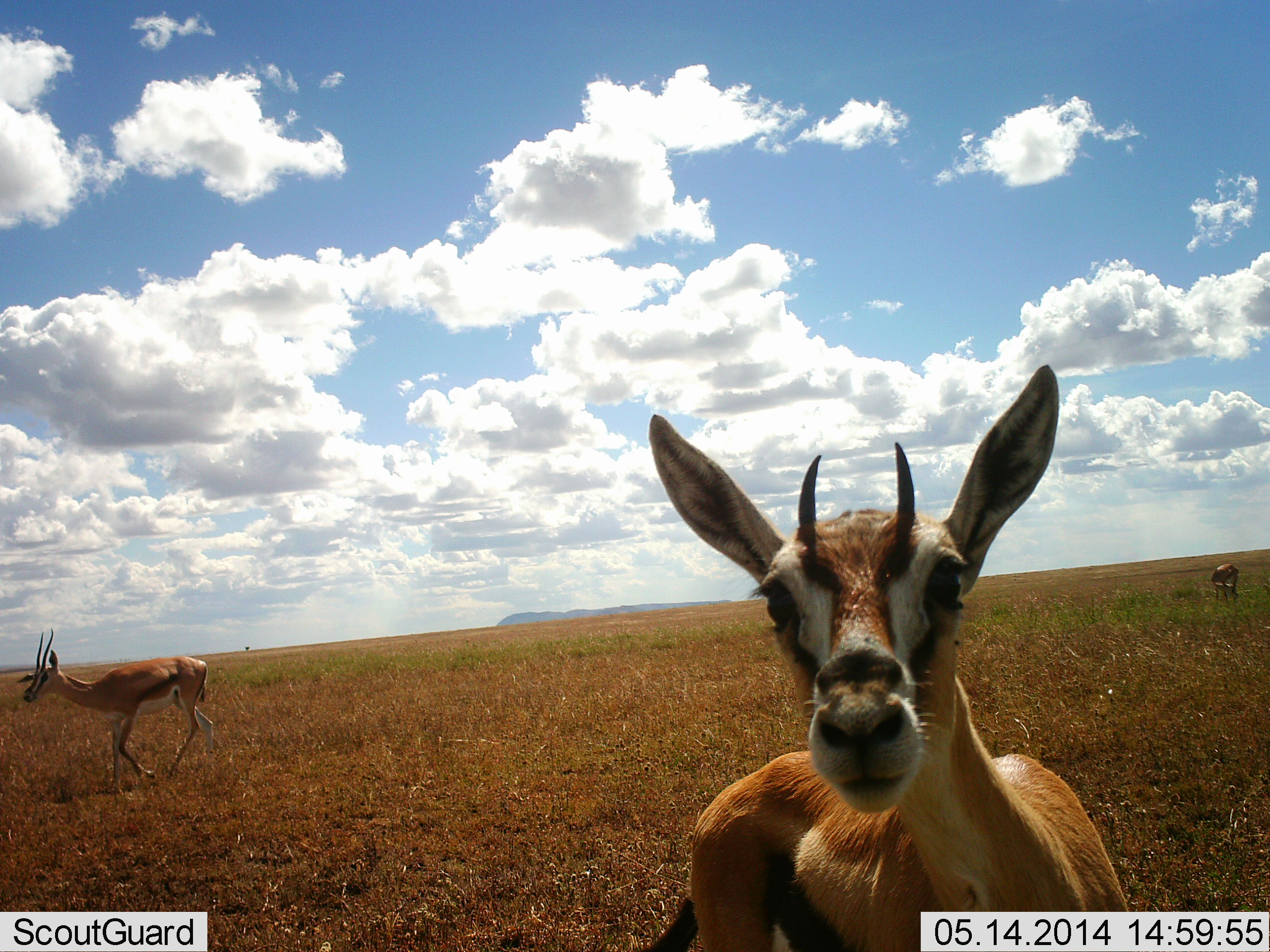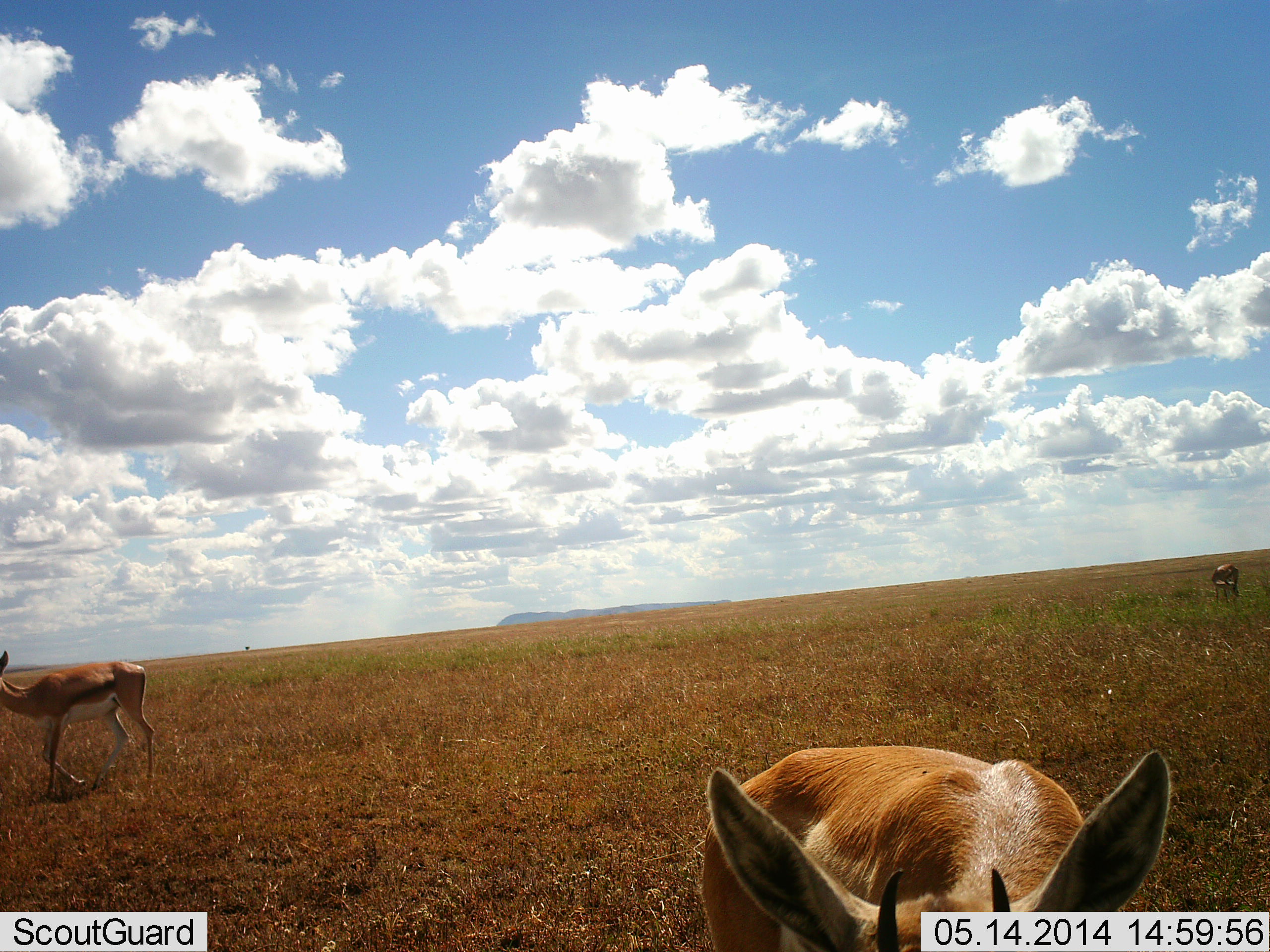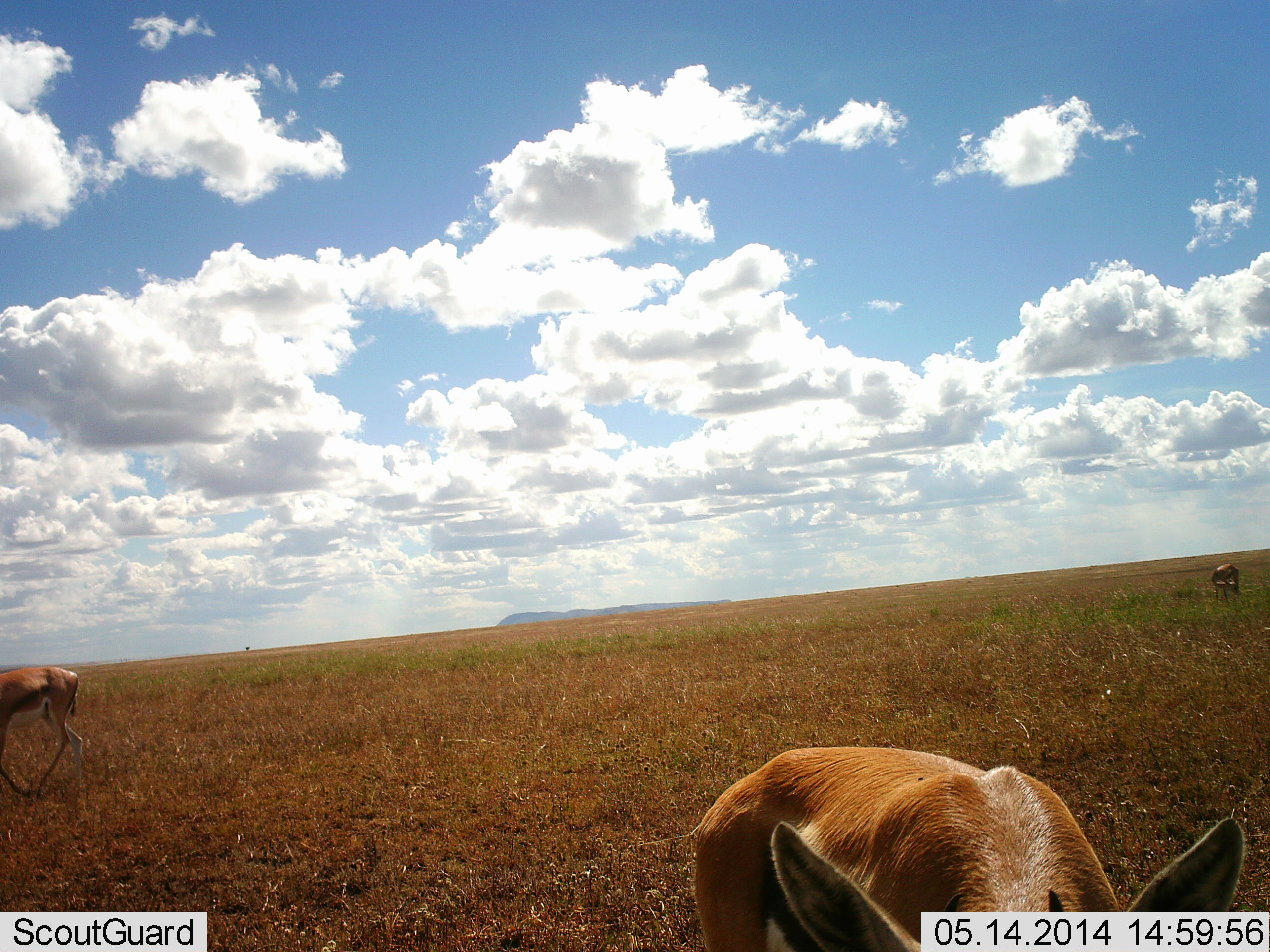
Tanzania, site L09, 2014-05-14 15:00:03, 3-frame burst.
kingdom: Animalia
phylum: Chordata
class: Mammalia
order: Artiodactyla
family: Bovidae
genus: Eudorcas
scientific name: Eudorcas thomsonii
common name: thomson's gazelle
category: gazellethomsons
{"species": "gazellethomsons (thomson's gazelle) (Eudorcas thomsonii)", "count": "3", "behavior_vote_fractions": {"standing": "90%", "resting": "10%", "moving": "40%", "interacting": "0%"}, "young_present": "10%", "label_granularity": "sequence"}